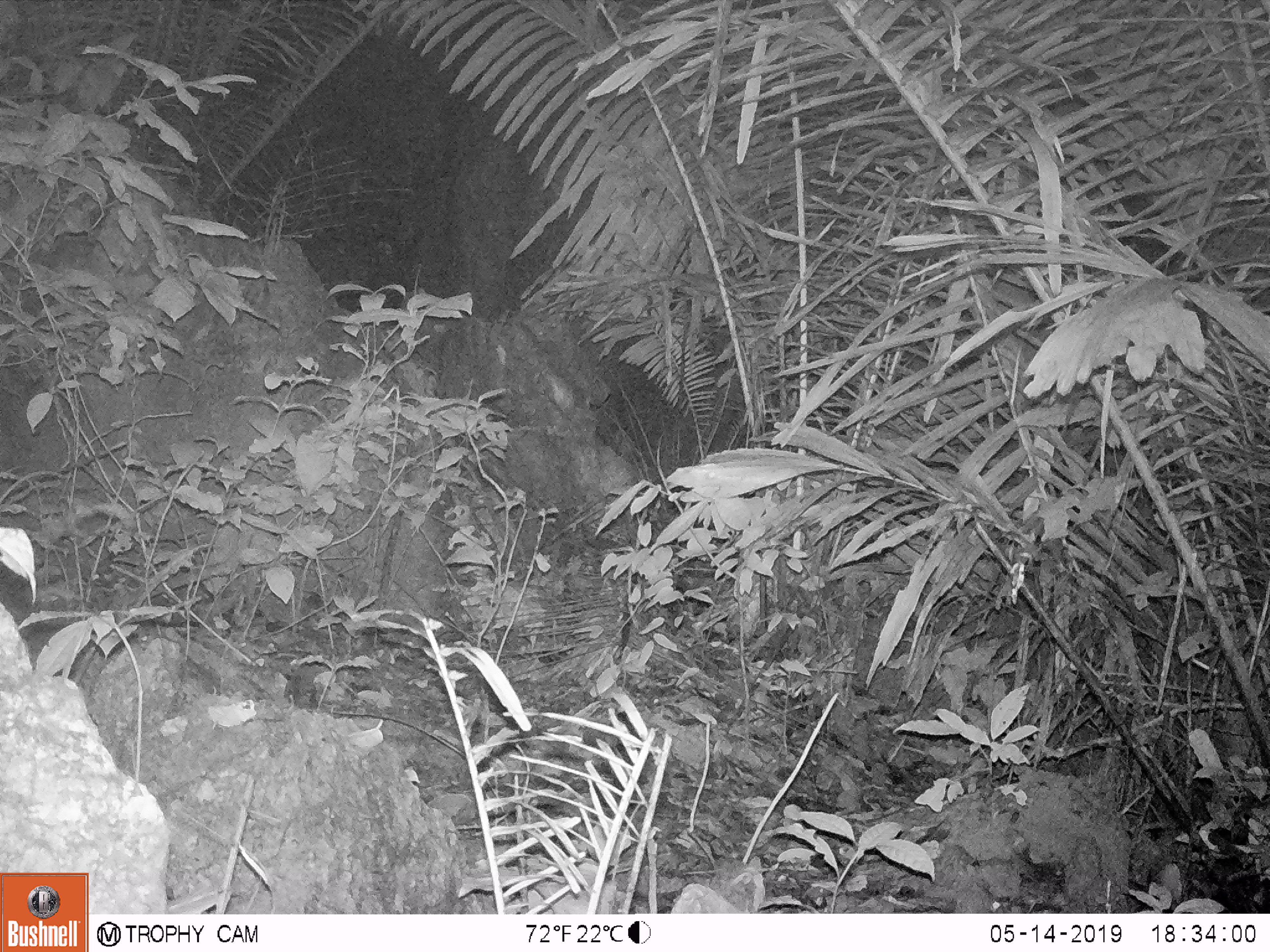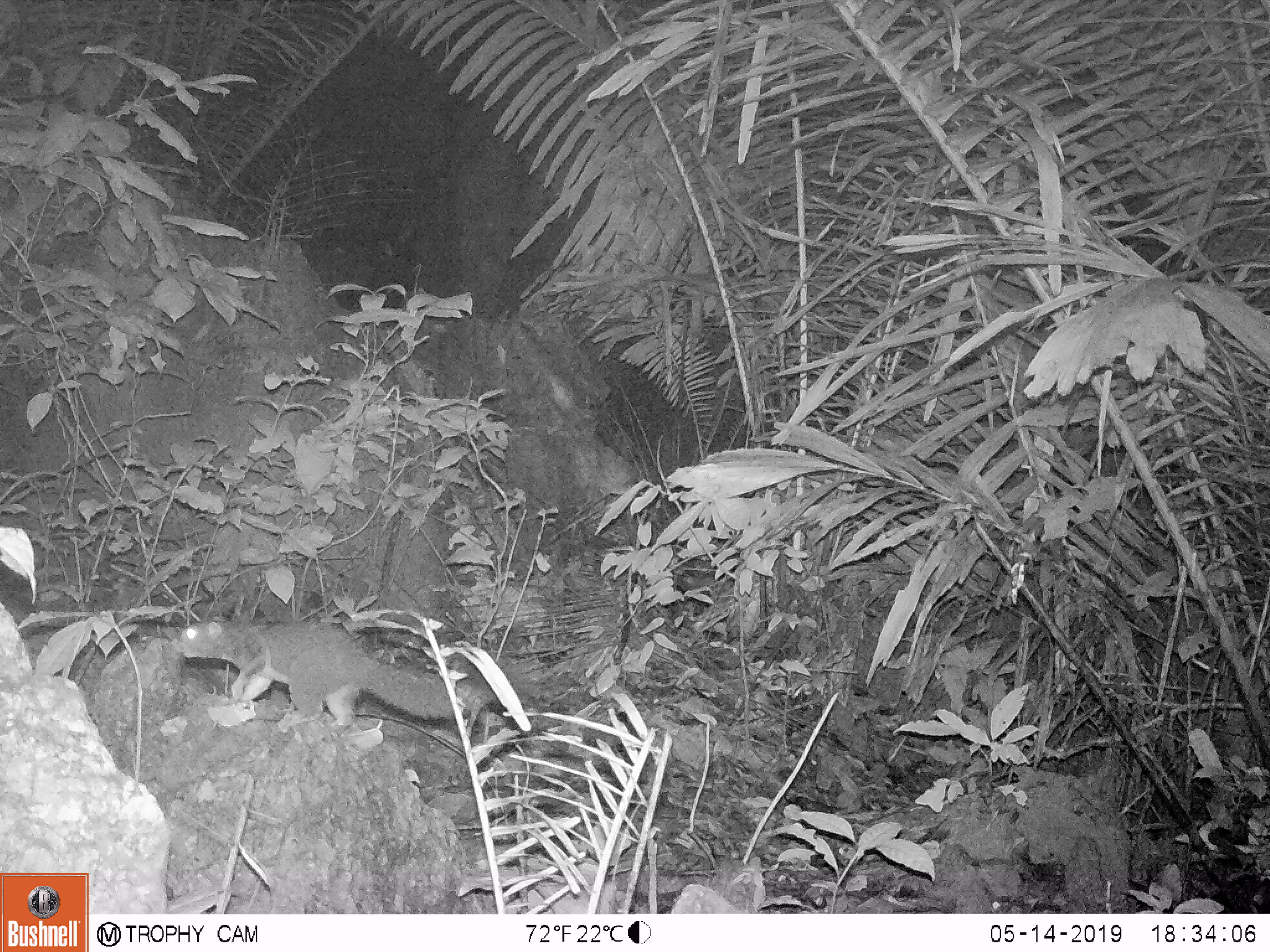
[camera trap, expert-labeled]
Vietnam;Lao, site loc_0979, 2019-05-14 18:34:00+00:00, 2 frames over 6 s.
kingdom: Animalia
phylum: Chordata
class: Mammalia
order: Rodentia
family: Sciuridae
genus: Dremomys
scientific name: Dremomys rufigenis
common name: red-cheeked squirrel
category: red cheeked squirrel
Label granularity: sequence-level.